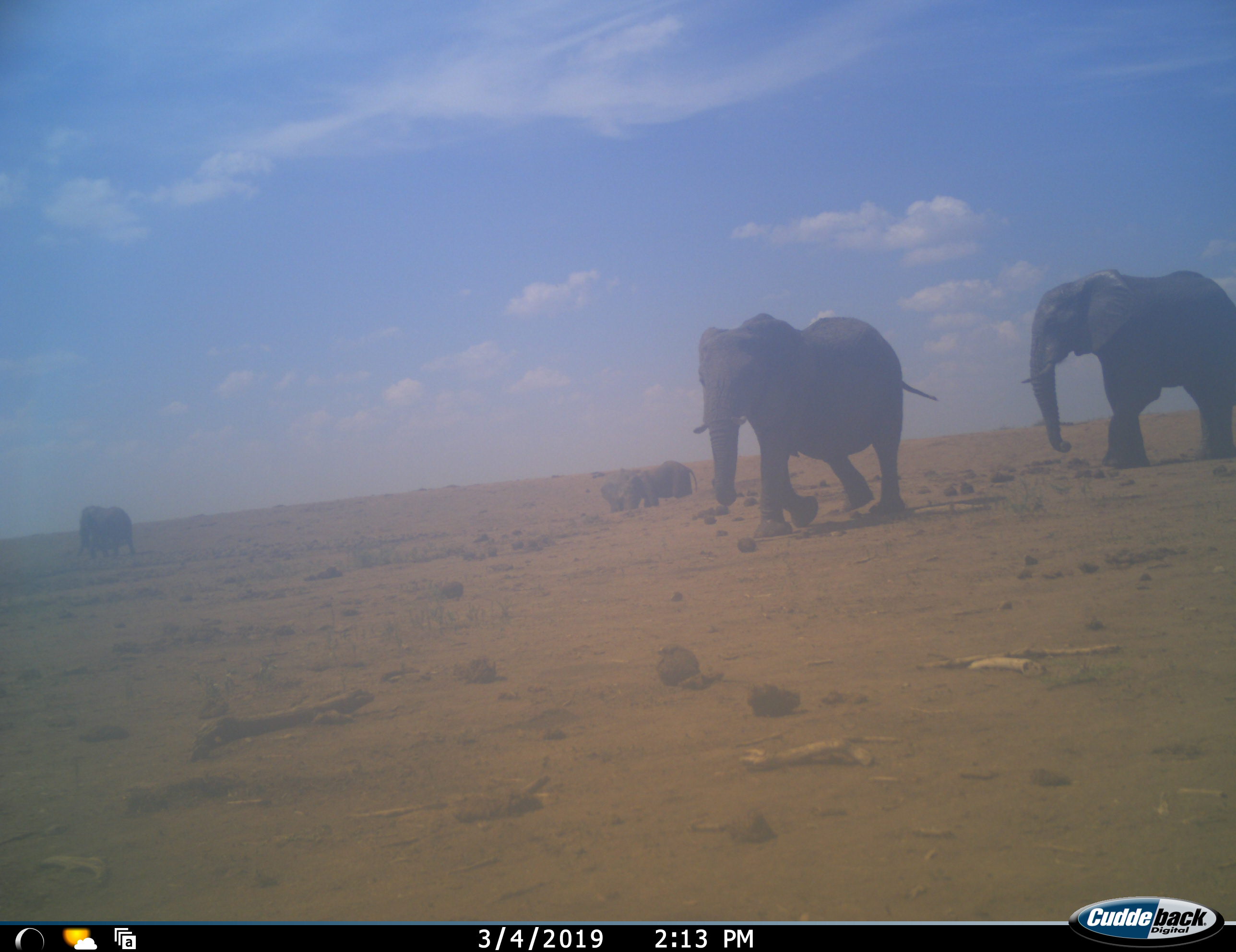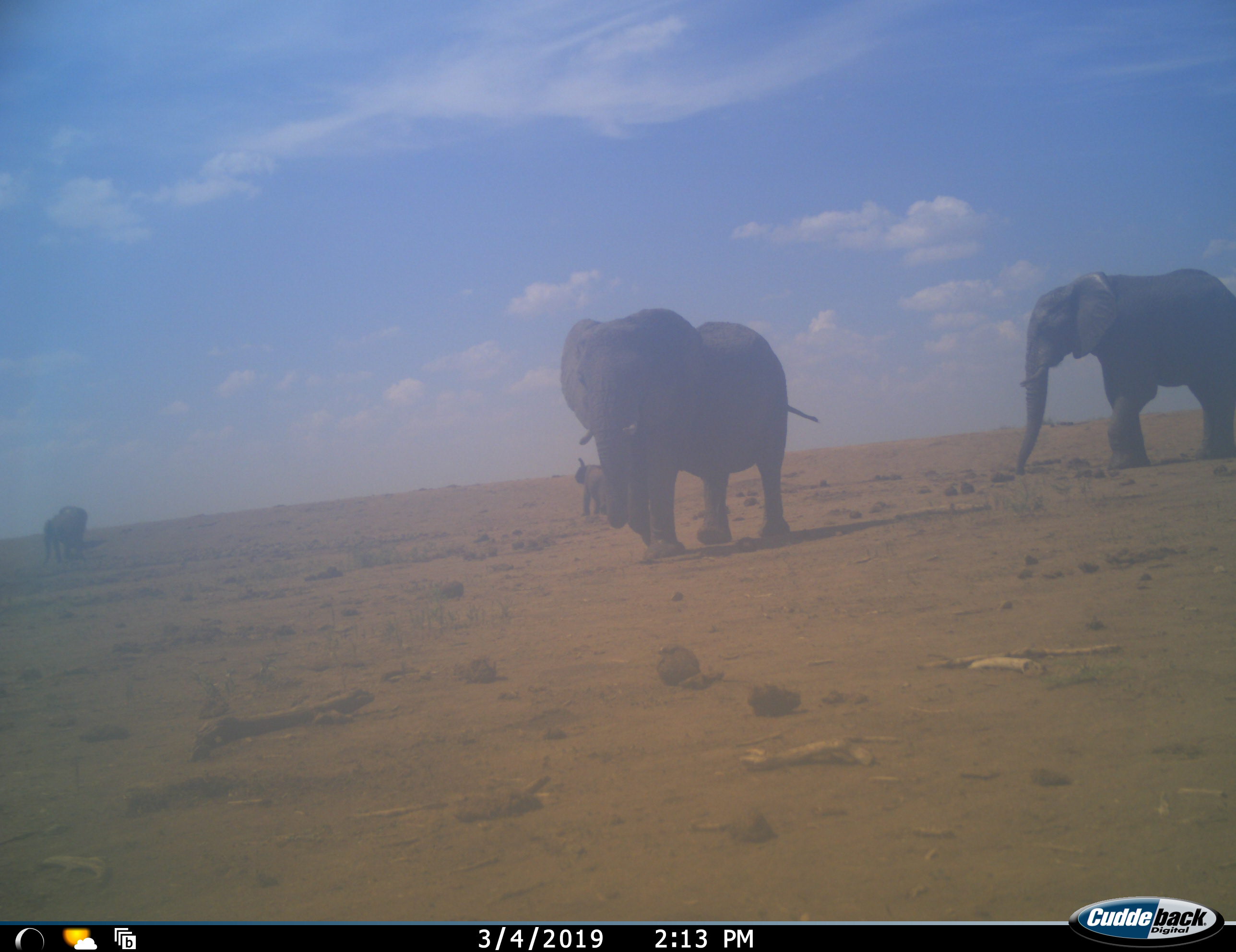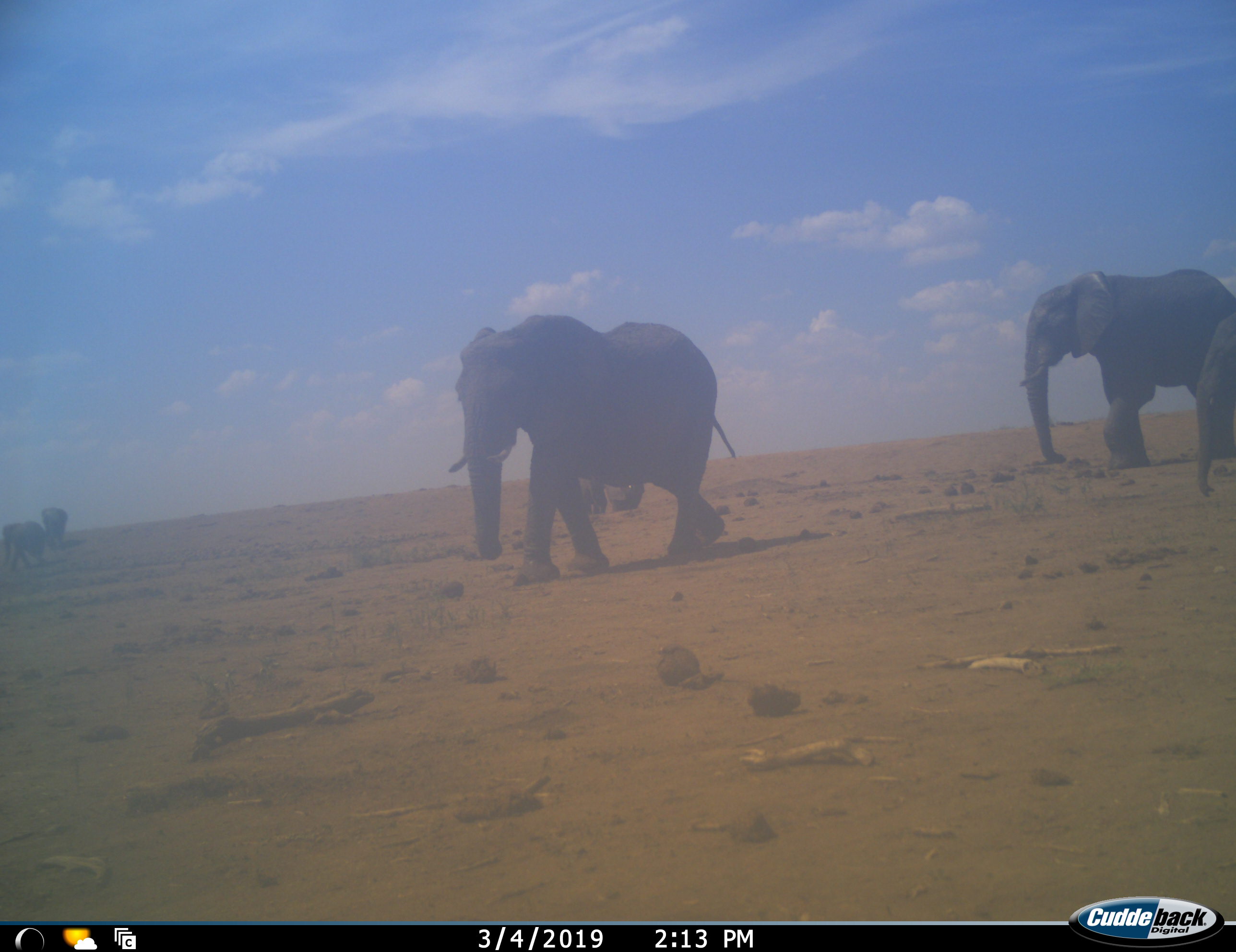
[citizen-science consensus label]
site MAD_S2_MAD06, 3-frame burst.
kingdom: Animalia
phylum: Chordata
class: Mammalia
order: Proboscidea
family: Elephantidae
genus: Loxodonta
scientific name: Loxodonta africana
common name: african bush elephant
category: elephant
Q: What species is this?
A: Elephant (african bush elephant) (Loxodonta africana).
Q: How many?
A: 5.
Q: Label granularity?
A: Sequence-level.